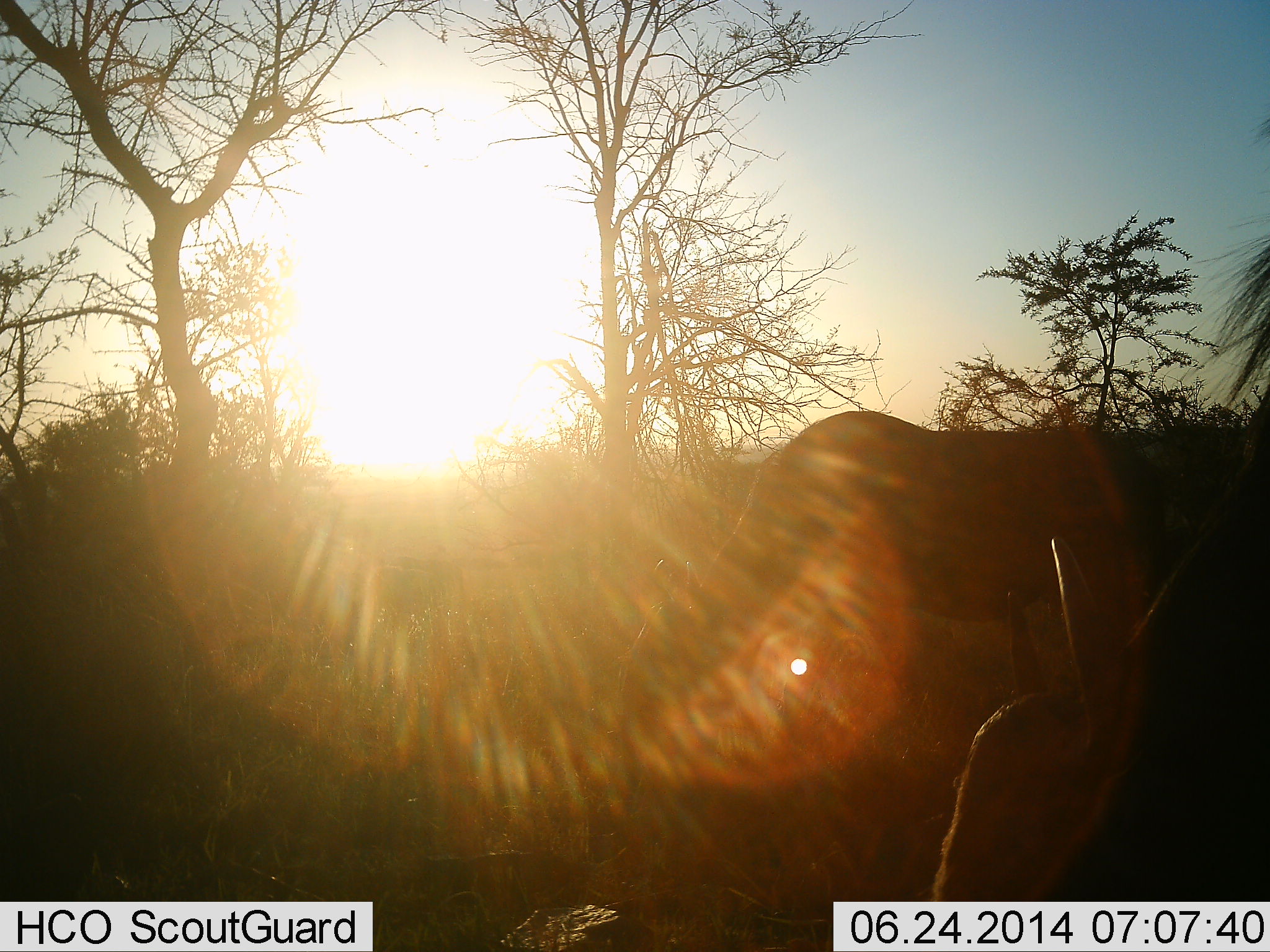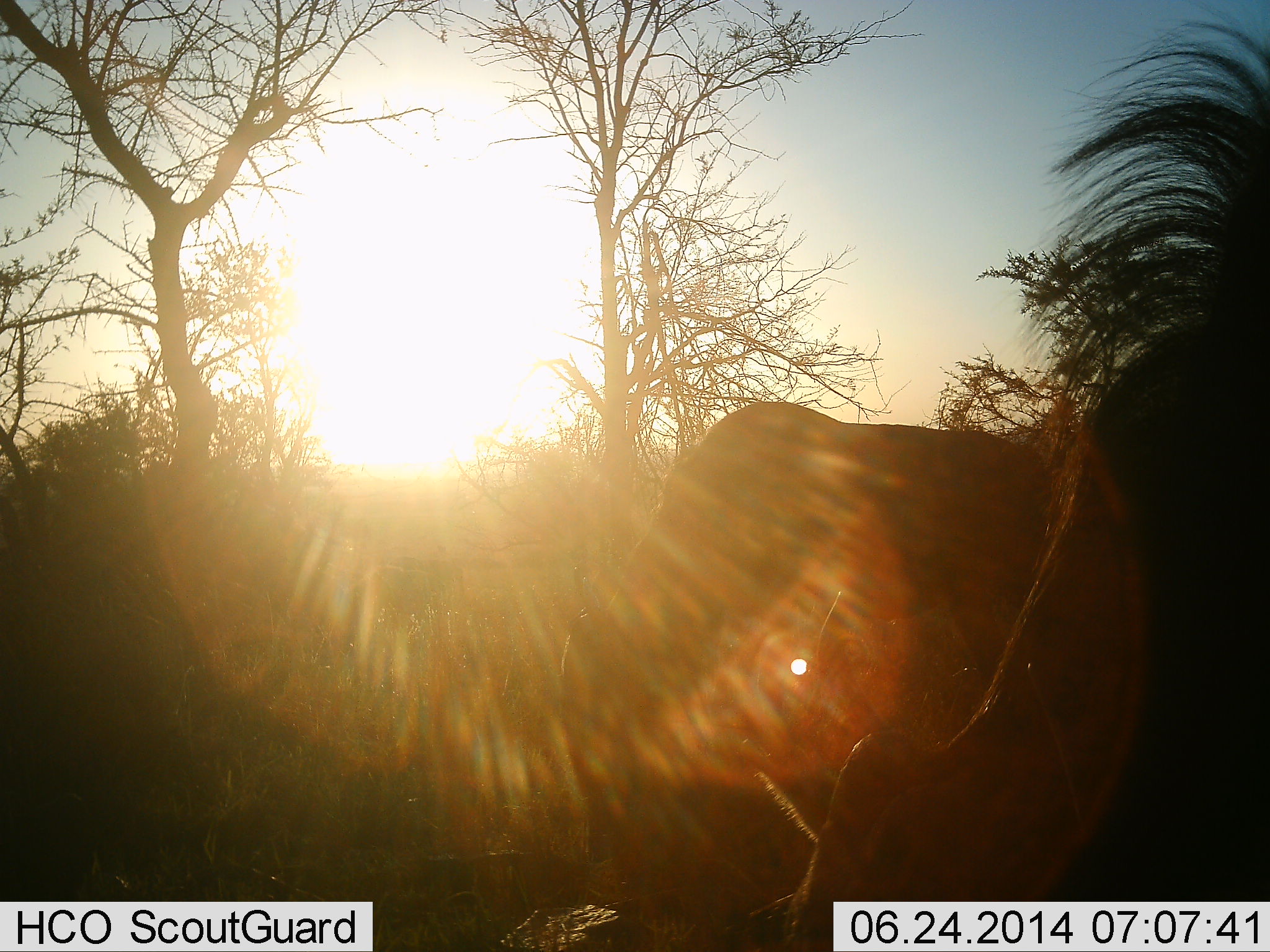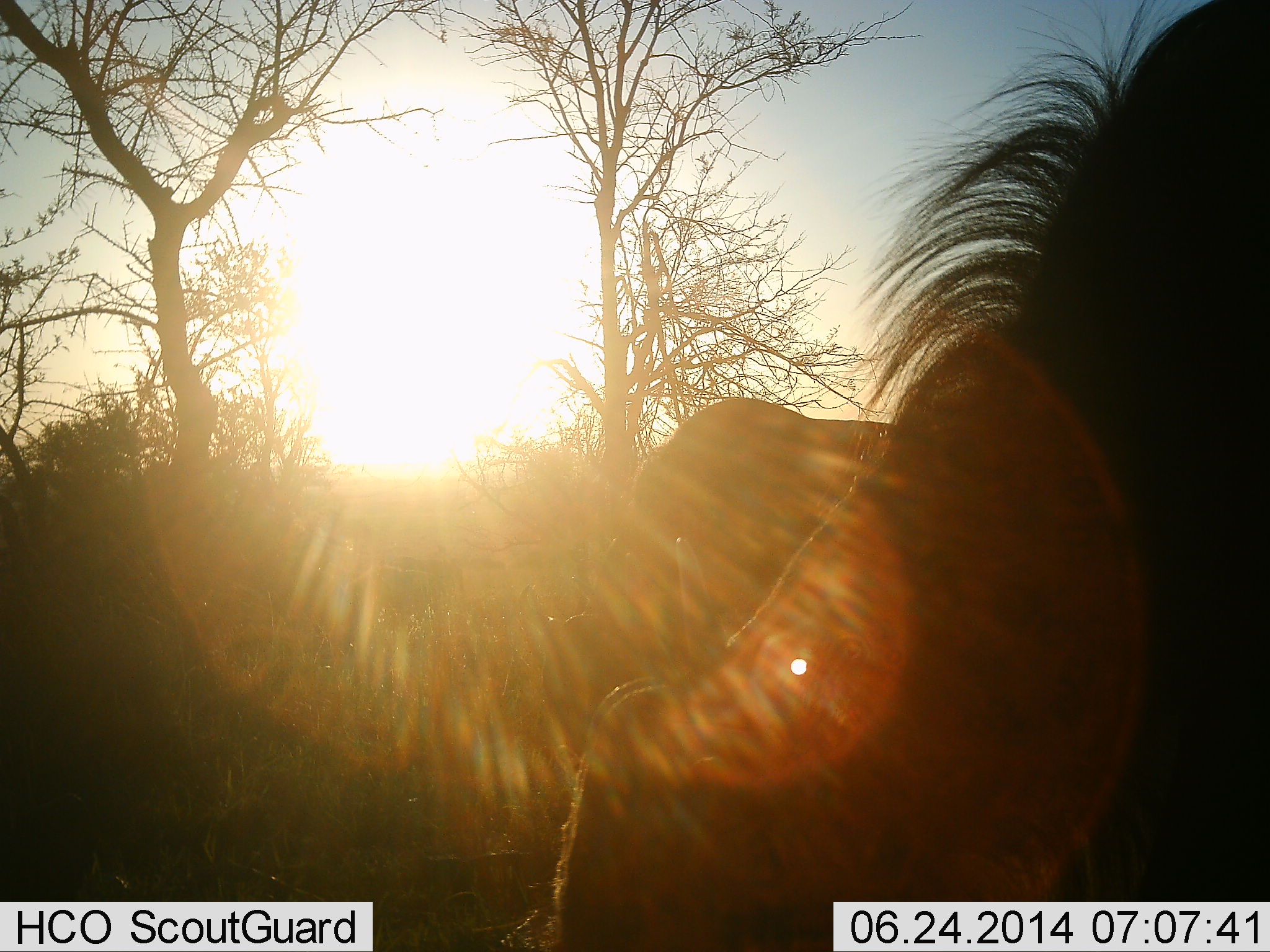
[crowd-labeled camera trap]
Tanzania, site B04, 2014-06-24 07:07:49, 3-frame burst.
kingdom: Animalia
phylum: Chordata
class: Mammalia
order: Artiodactyla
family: Bovidae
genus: Connochaetes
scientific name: Connochaetes taurinus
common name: blue wildebeest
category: wildebeest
Wildebeest (blue wildebeest) (Connochaetes taurinus), count 2. Behavior (volunteer vote fractions): standing 30%, resting 0%, moving 30%, interacting 0%. Young present (vote fraction): 0%. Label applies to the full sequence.